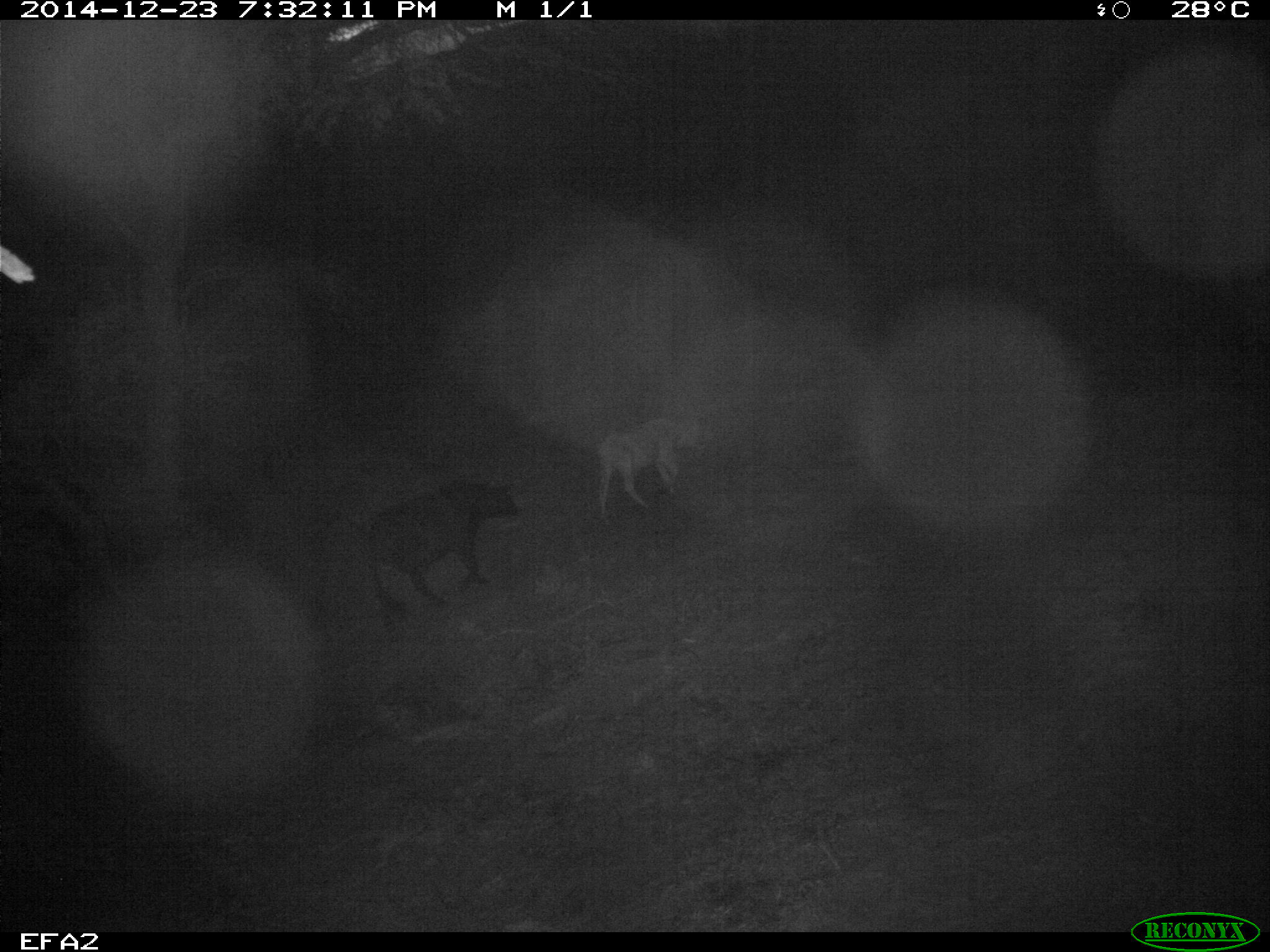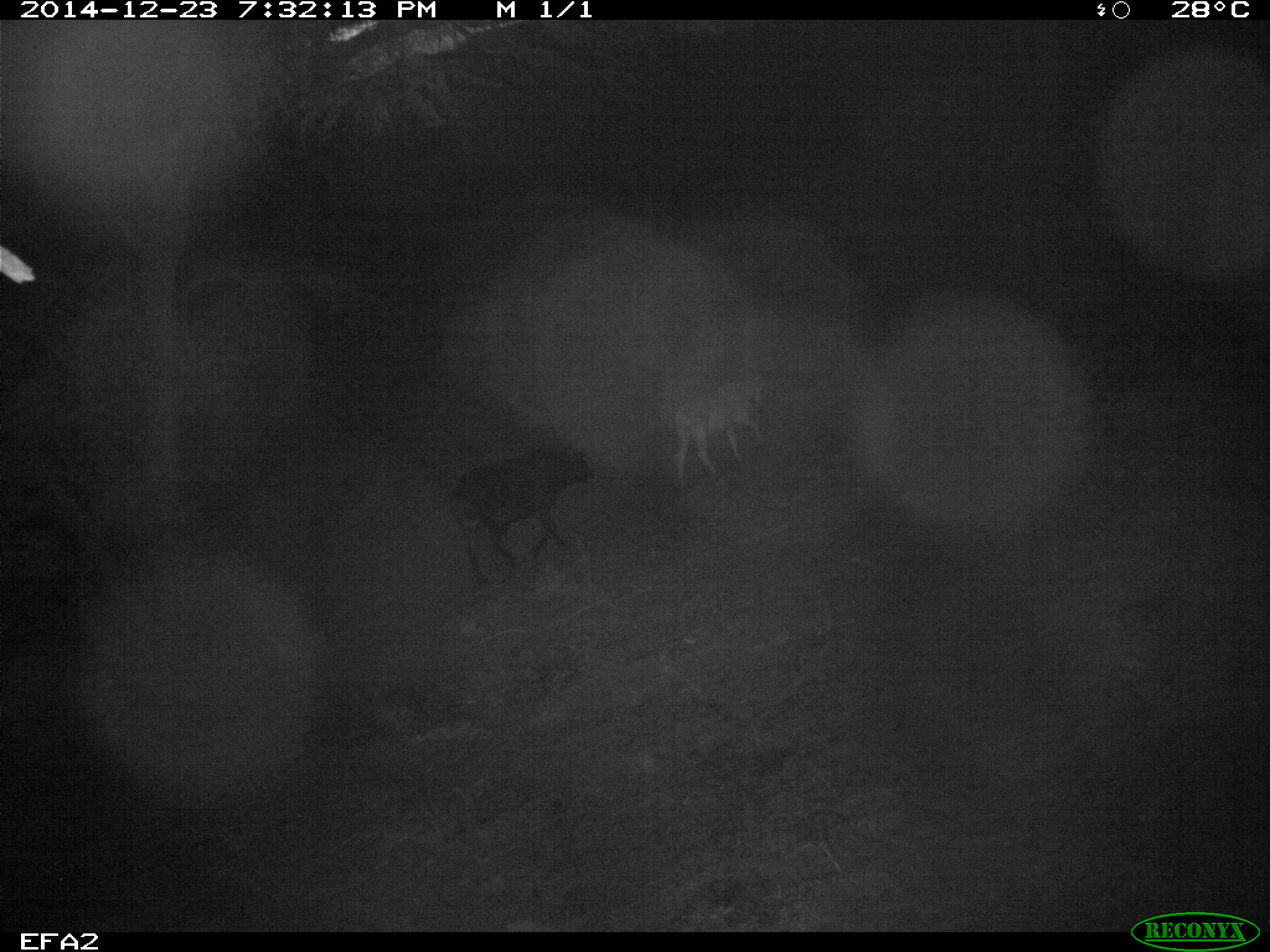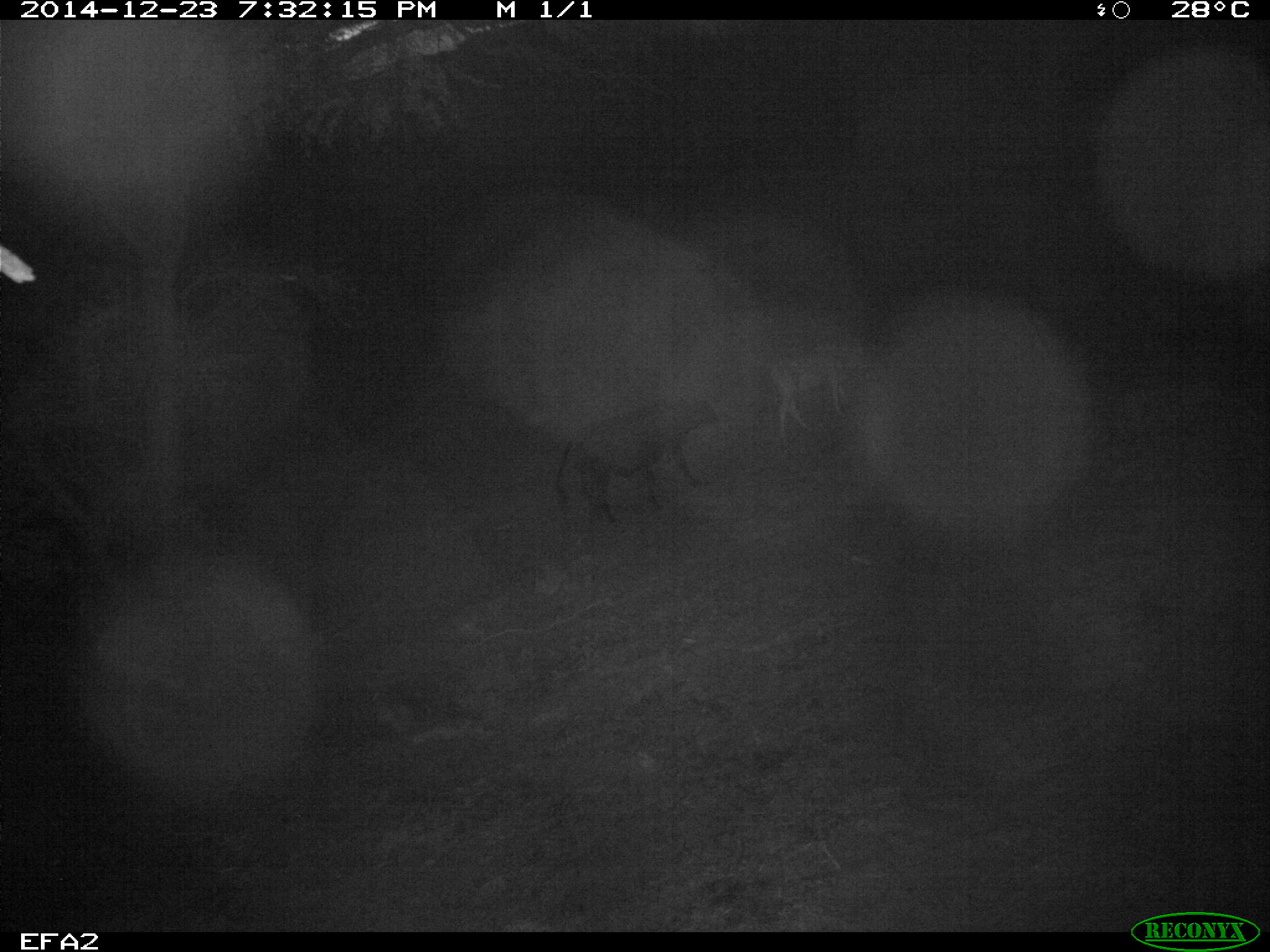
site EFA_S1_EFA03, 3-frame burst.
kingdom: Animalia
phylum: Chordata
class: Mammalia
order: Artiodactyla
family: Bovidae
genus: Bos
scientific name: Bos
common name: cattle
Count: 2.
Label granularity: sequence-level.